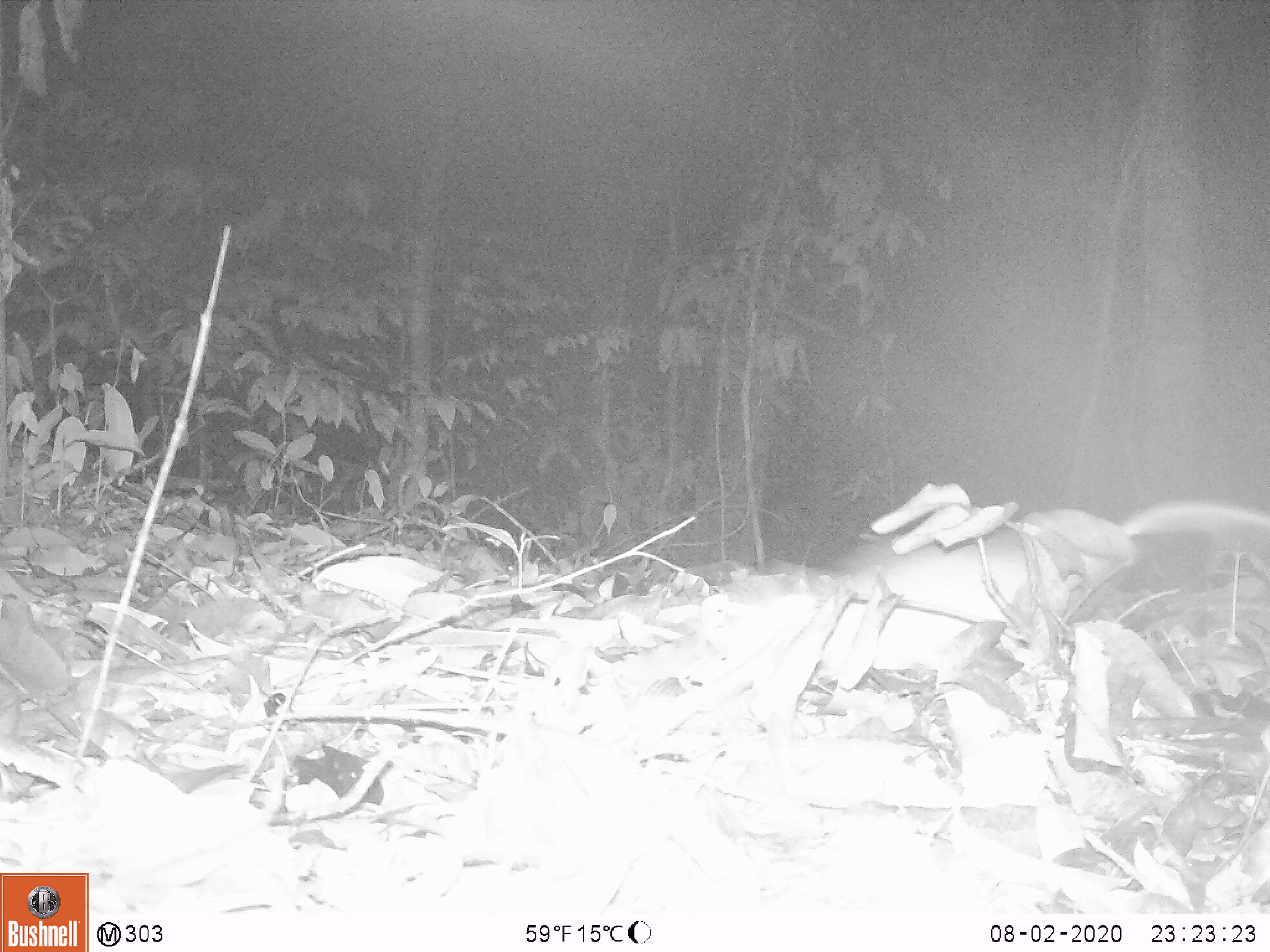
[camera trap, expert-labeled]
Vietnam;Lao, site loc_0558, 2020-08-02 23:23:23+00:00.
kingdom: Animalia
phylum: Chordata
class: Mammalia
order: Rodentia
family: Muridae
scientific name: Muridae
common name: old-world mice and rats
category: unidentified murid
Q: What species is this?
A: Unidentified murid (old-world mice and rats) (Muridae).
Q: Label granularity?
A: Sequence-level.